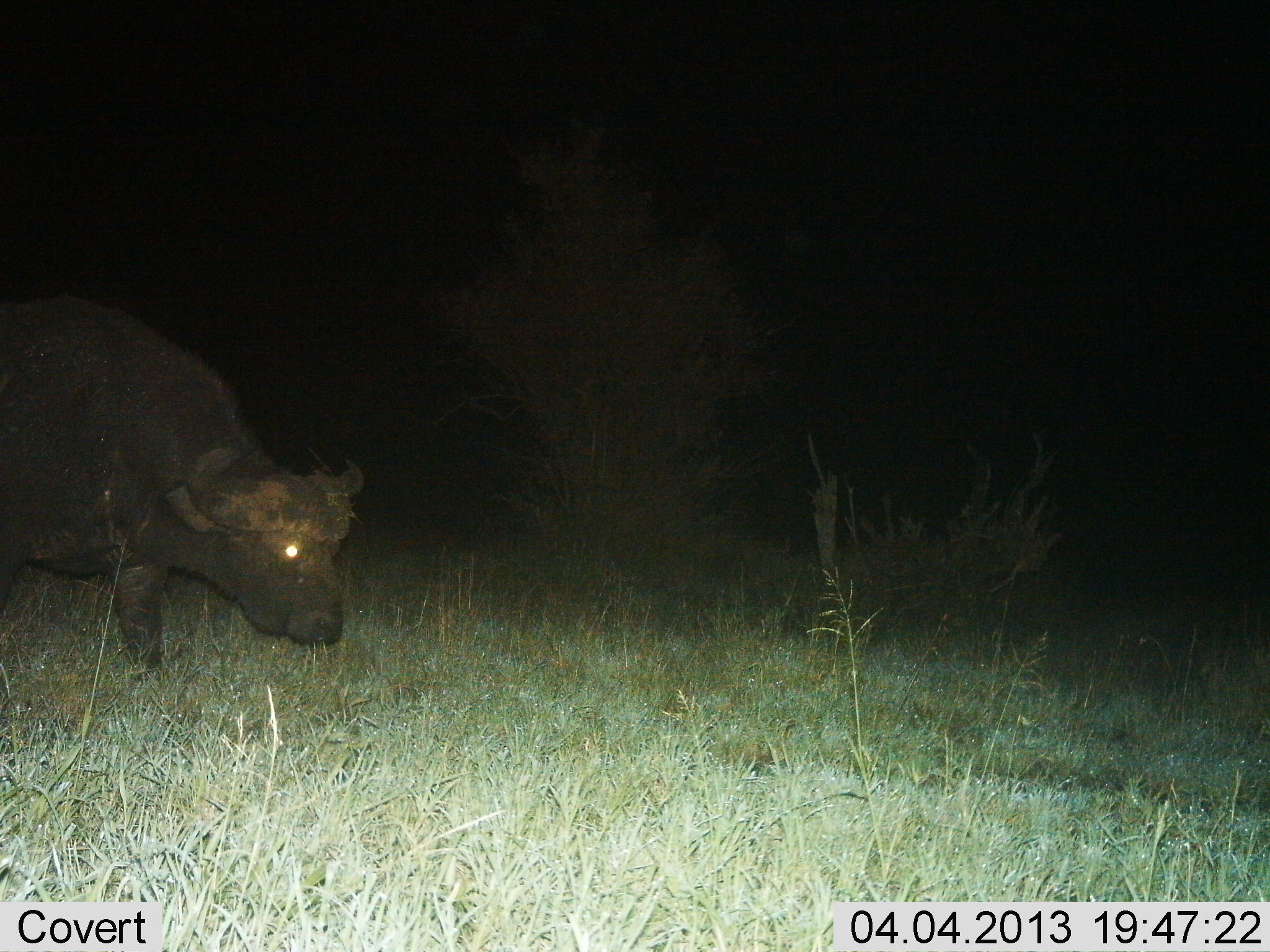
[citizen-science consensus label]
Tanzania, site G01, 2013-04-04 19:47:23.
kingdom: Animalia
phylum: Chordata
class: Mammalia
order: Artiodactyla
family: Bovidae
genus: Syncerus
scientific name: Syncerus caffer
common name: cape buffalo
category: buffalo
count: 1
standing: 29%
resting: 0%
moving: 48%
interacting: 0%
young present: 0%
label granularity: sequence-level